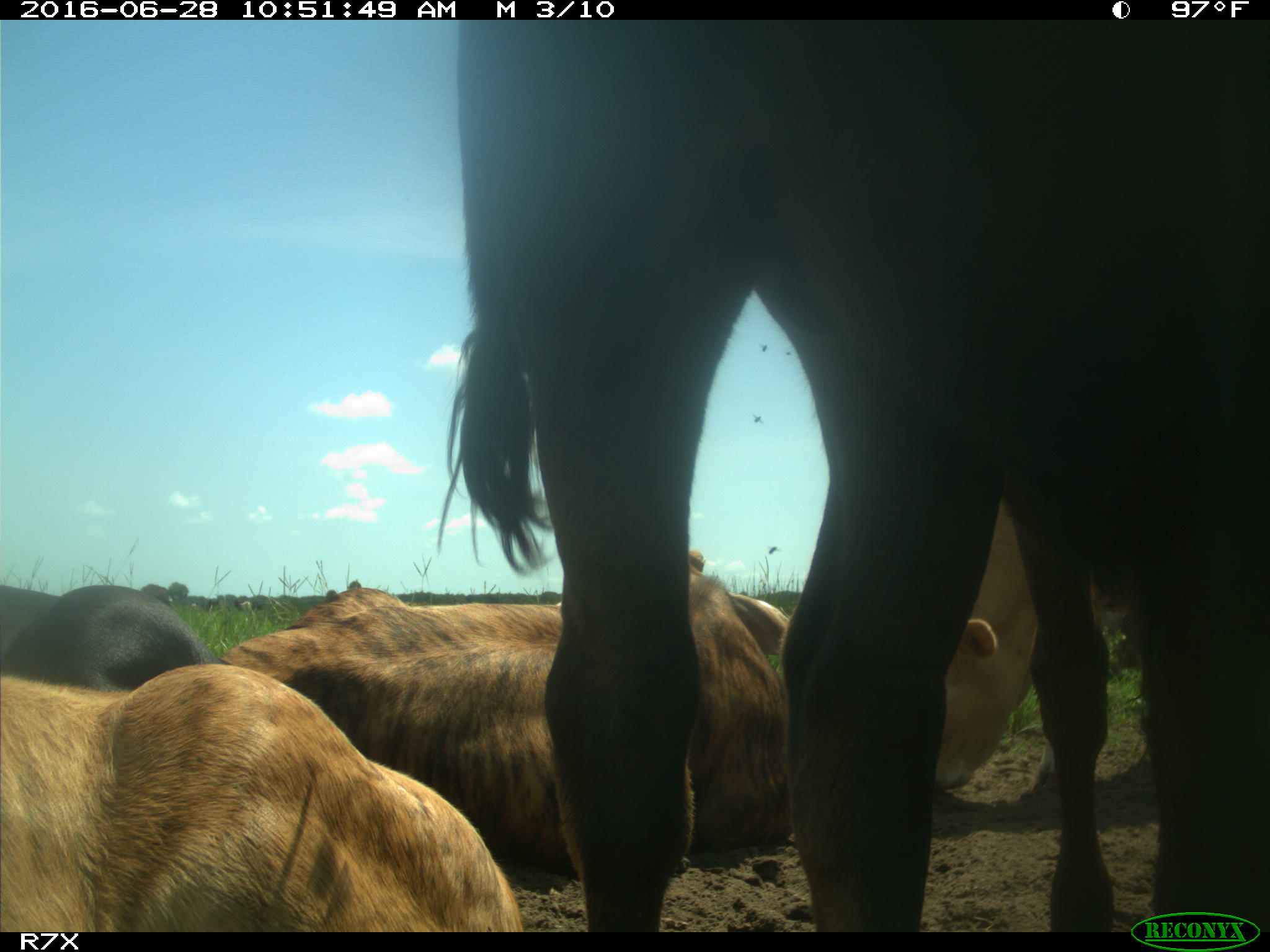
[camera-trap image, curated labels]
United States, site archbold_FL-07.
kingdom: Animalia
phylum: Chordata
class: Mammalia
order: Artiodactyla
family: Bovidae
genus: Bos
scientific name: Bos taurus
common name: domestic cow